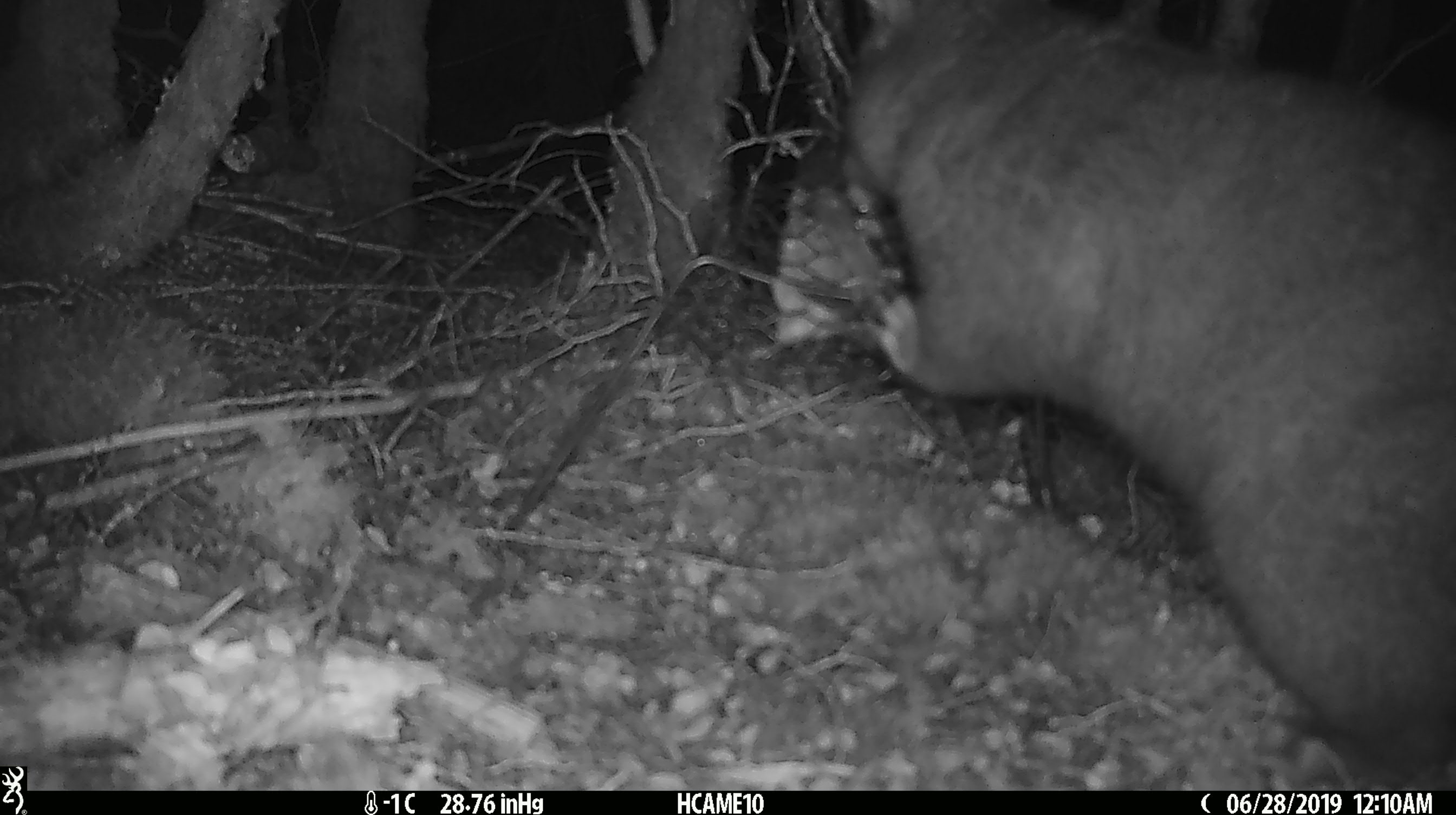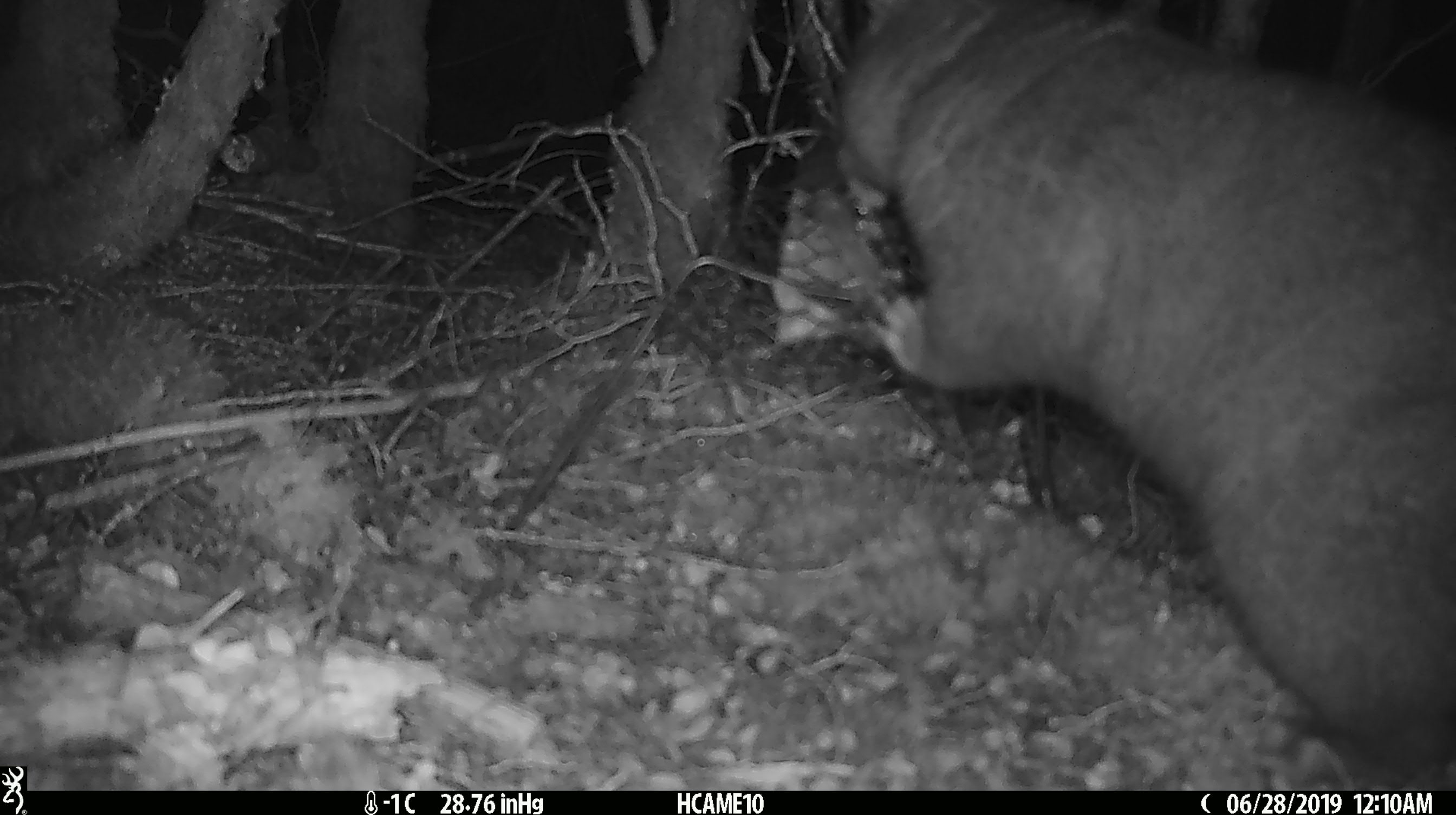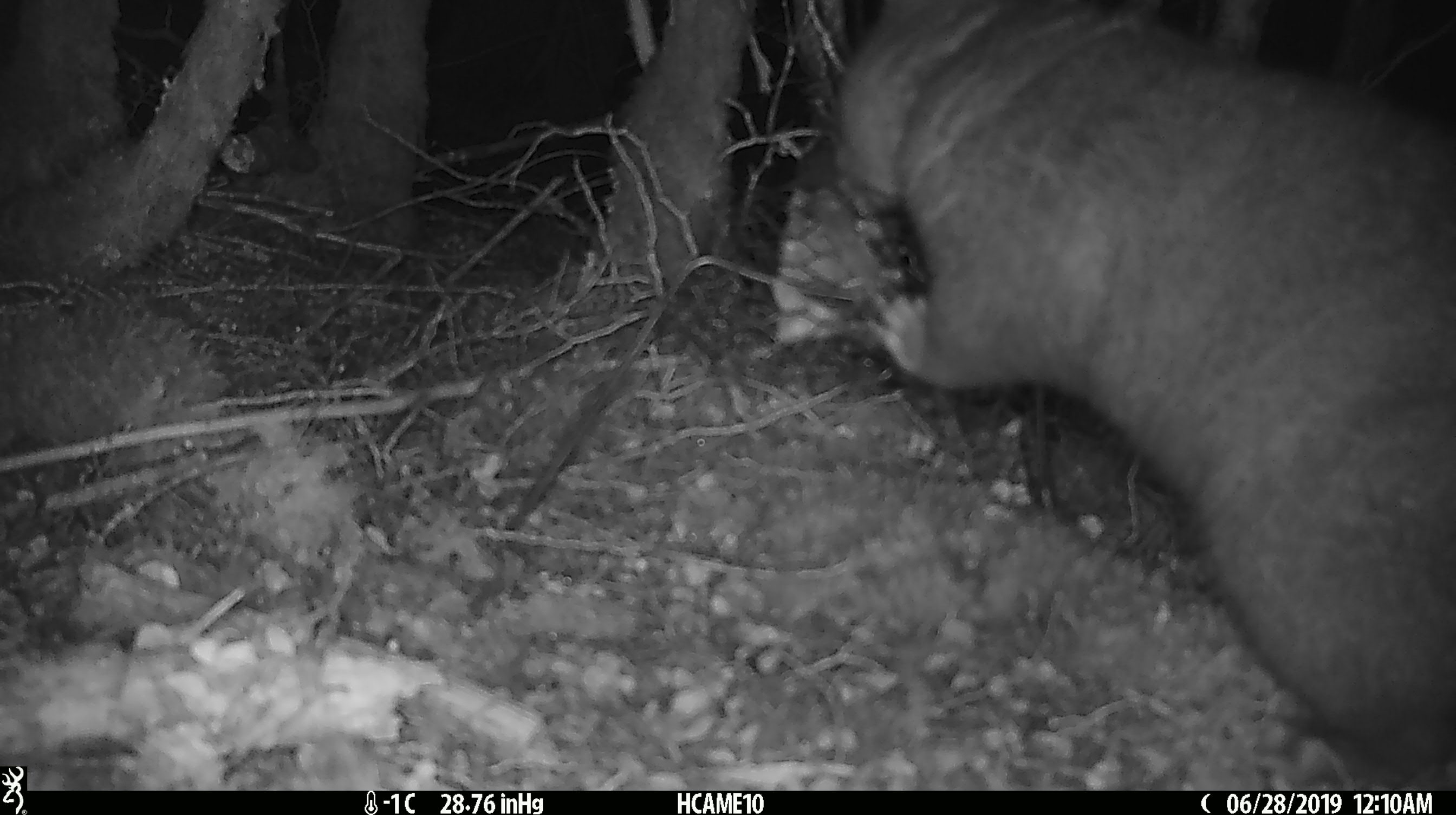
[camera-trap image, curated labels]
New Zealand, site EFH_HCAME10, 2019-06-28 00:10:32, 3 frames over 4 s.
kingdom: Animalia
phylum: Chordata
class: Mammalia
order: Diprotodontia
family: Phalangeridae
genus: Trichosurus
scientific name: Trichosurus vulpecula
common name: common brushtail possum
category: possum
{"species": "possum (common brushtail possum) (Trichosurus vulpecula)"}